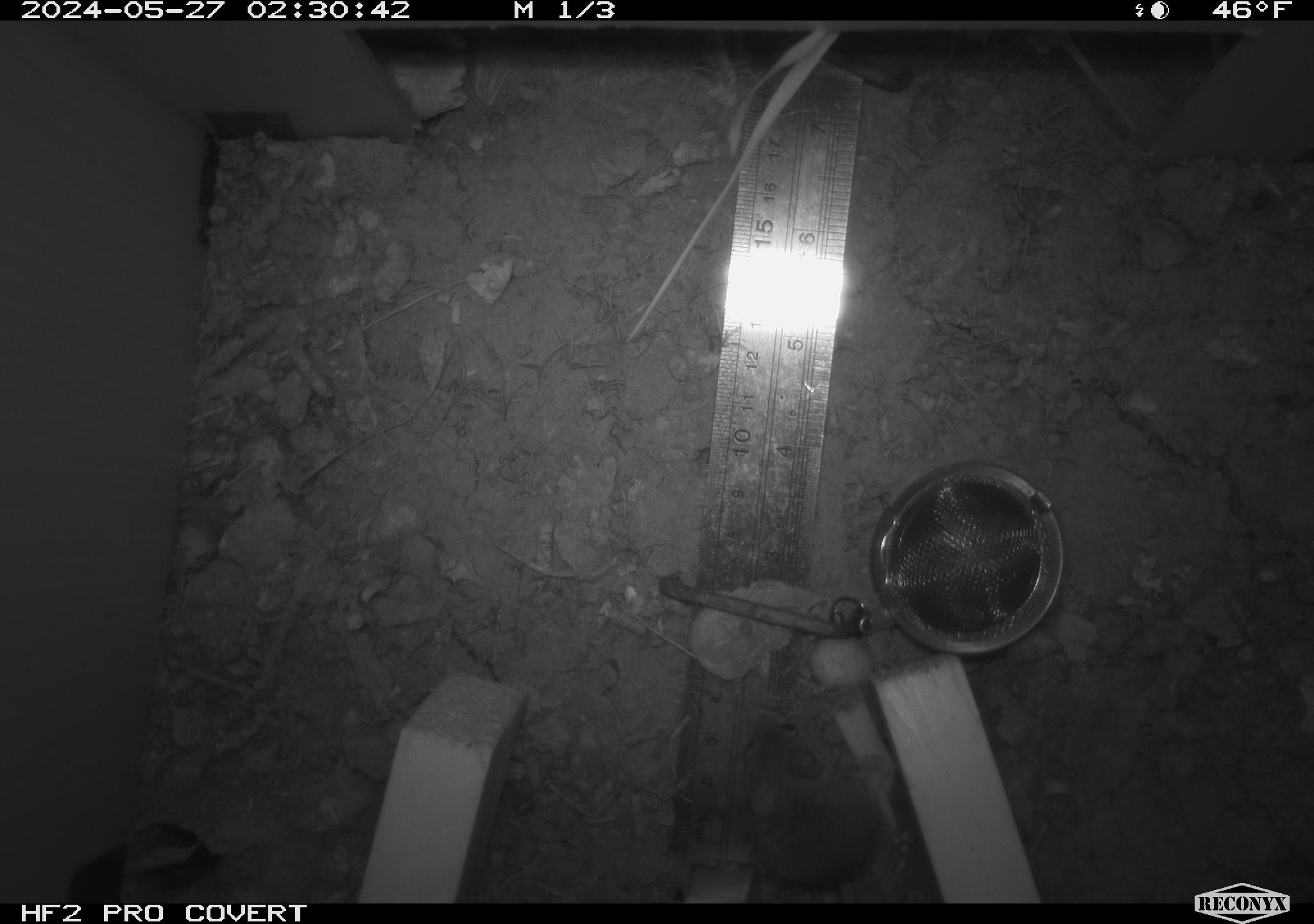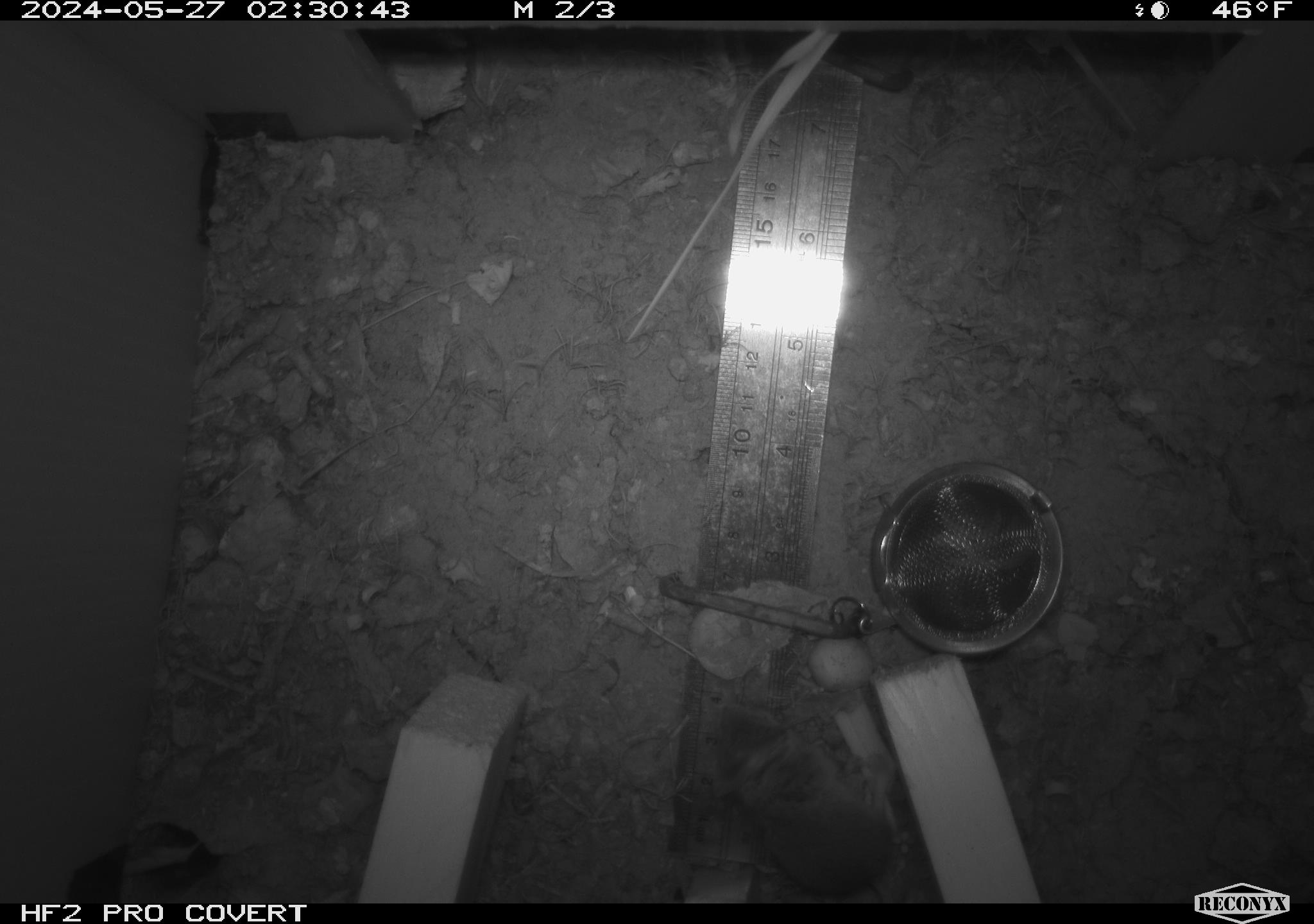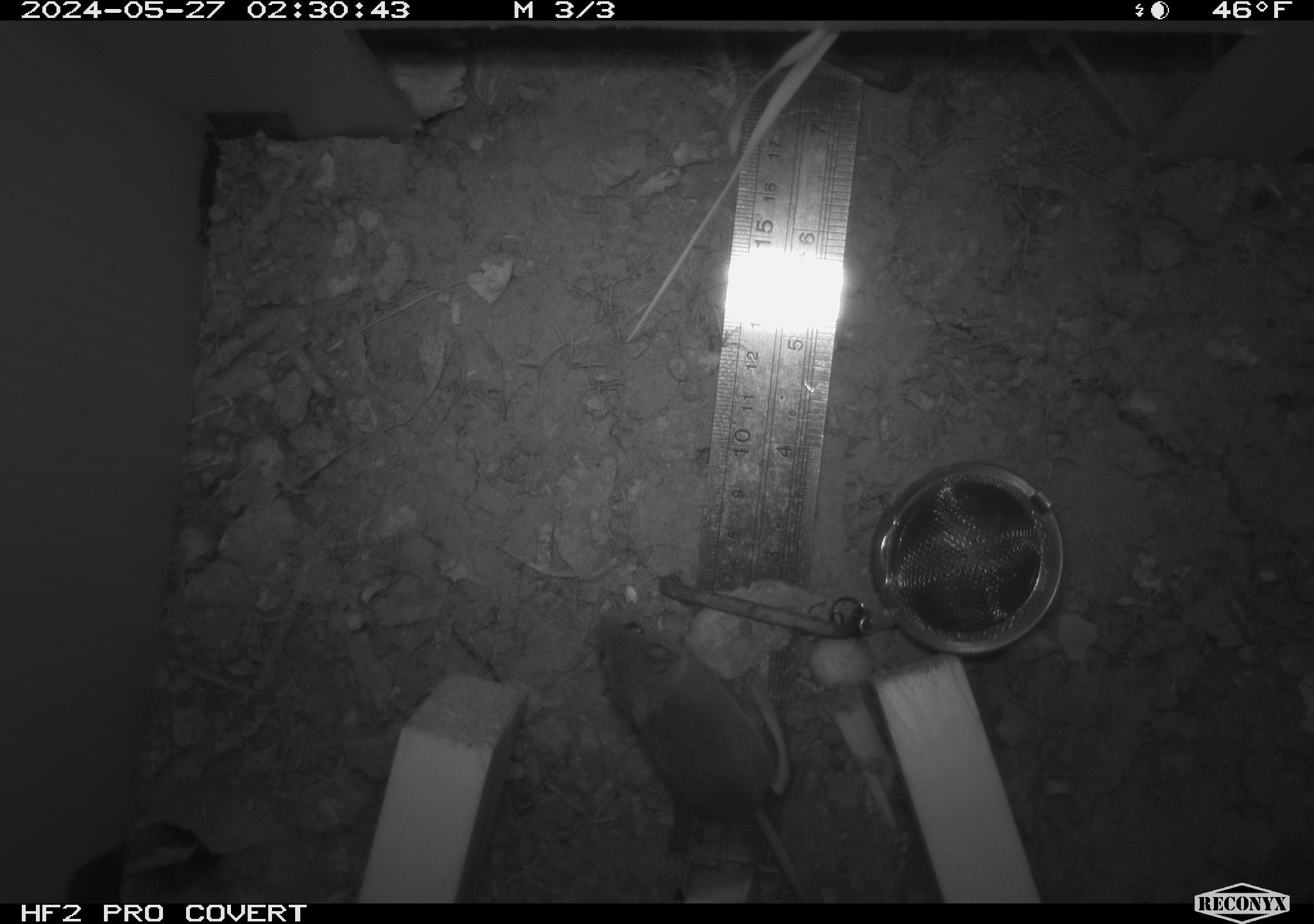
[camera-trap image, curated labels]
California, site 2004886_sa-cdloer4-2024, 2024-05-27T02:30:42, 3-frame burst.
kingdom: Animalia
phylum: Chordata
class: Mammalia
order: Rodentia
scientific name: Rodentia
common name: mouse species